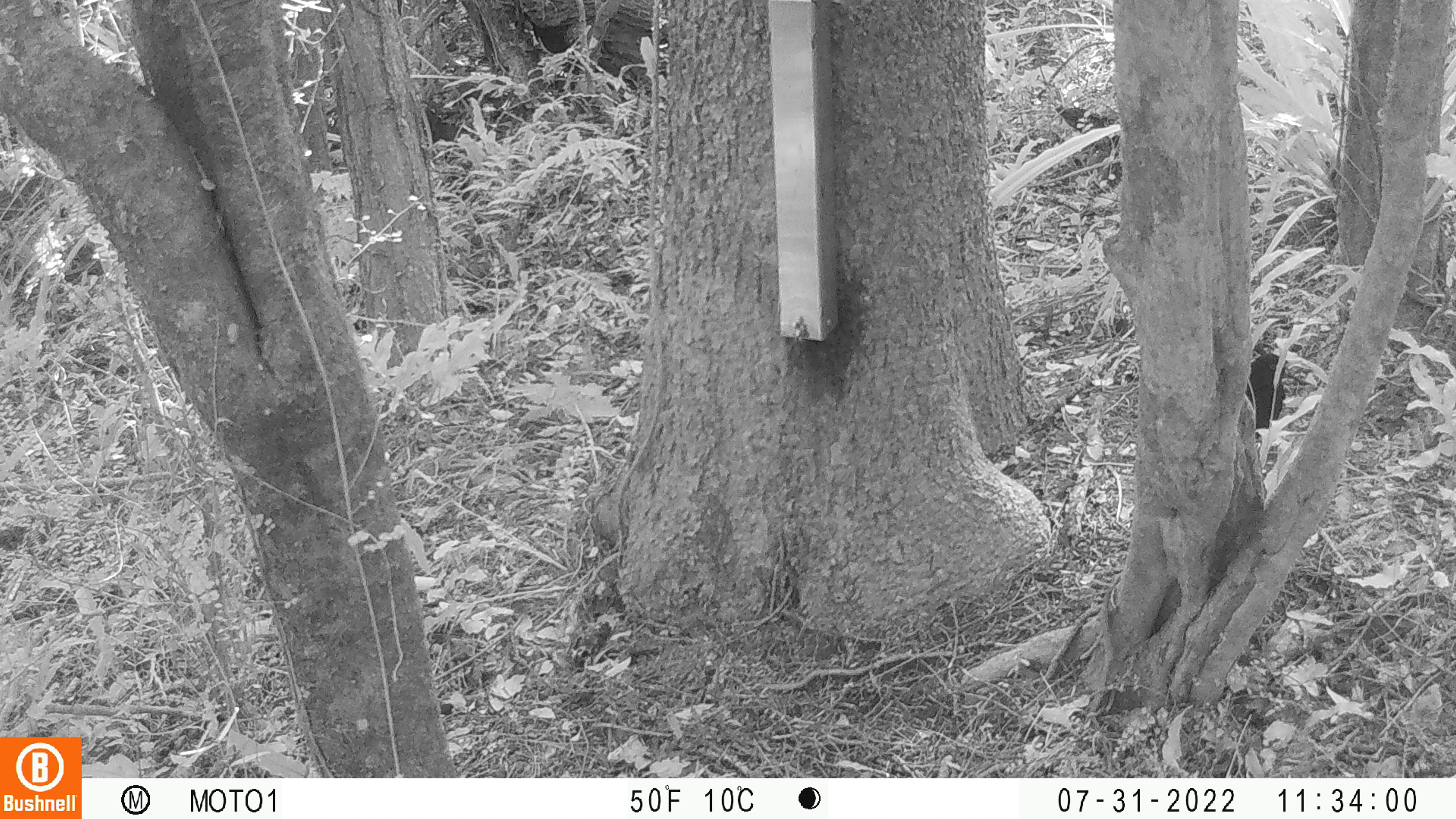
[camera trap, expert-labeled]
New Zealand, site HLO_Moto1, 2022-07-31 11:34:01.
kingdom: Animalia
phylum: Chordata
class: Aves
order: Passeriformes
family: Turdidae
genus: Turdus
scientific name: Turdus merula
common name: eurasian blackbird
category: blackbird